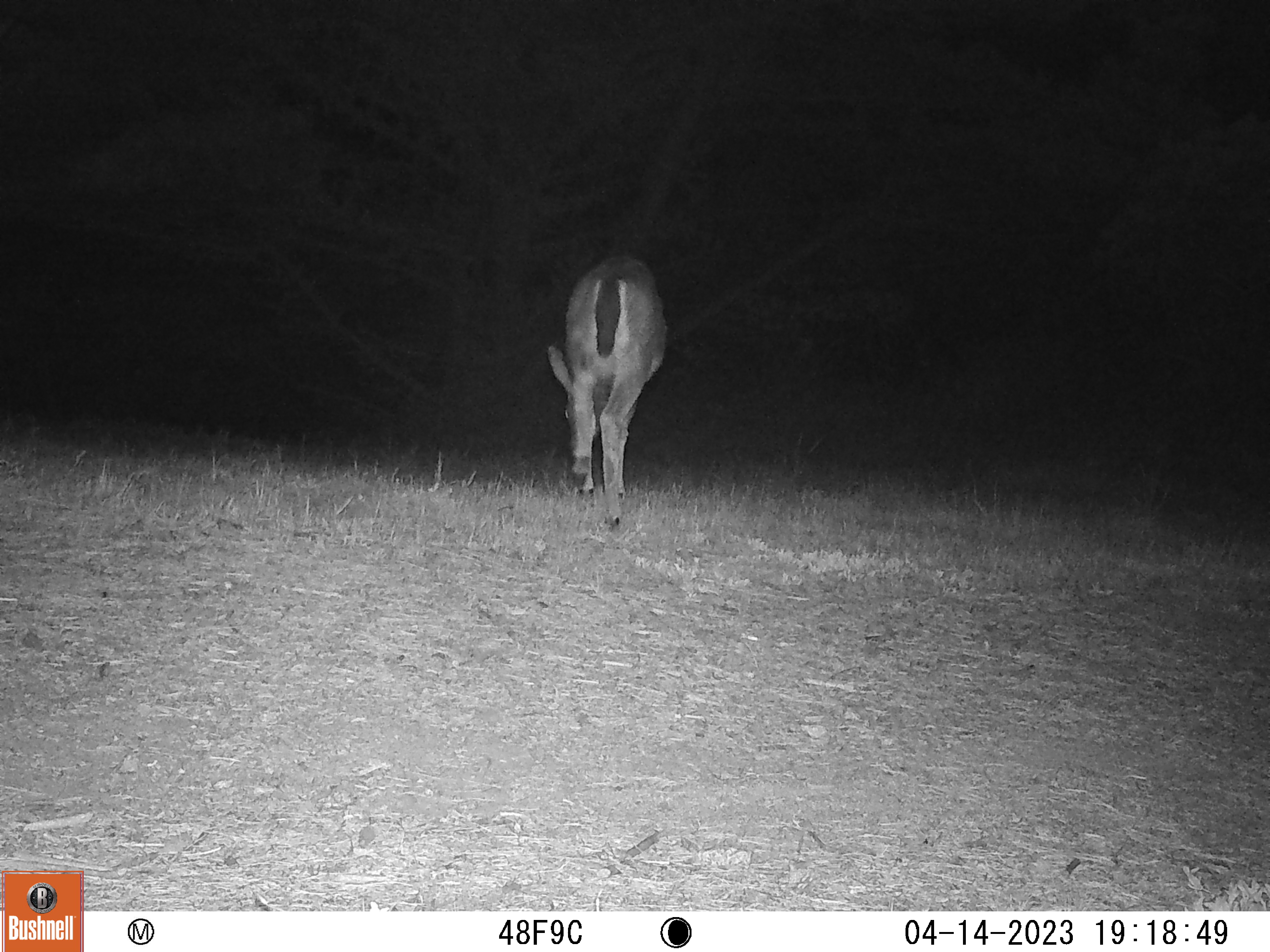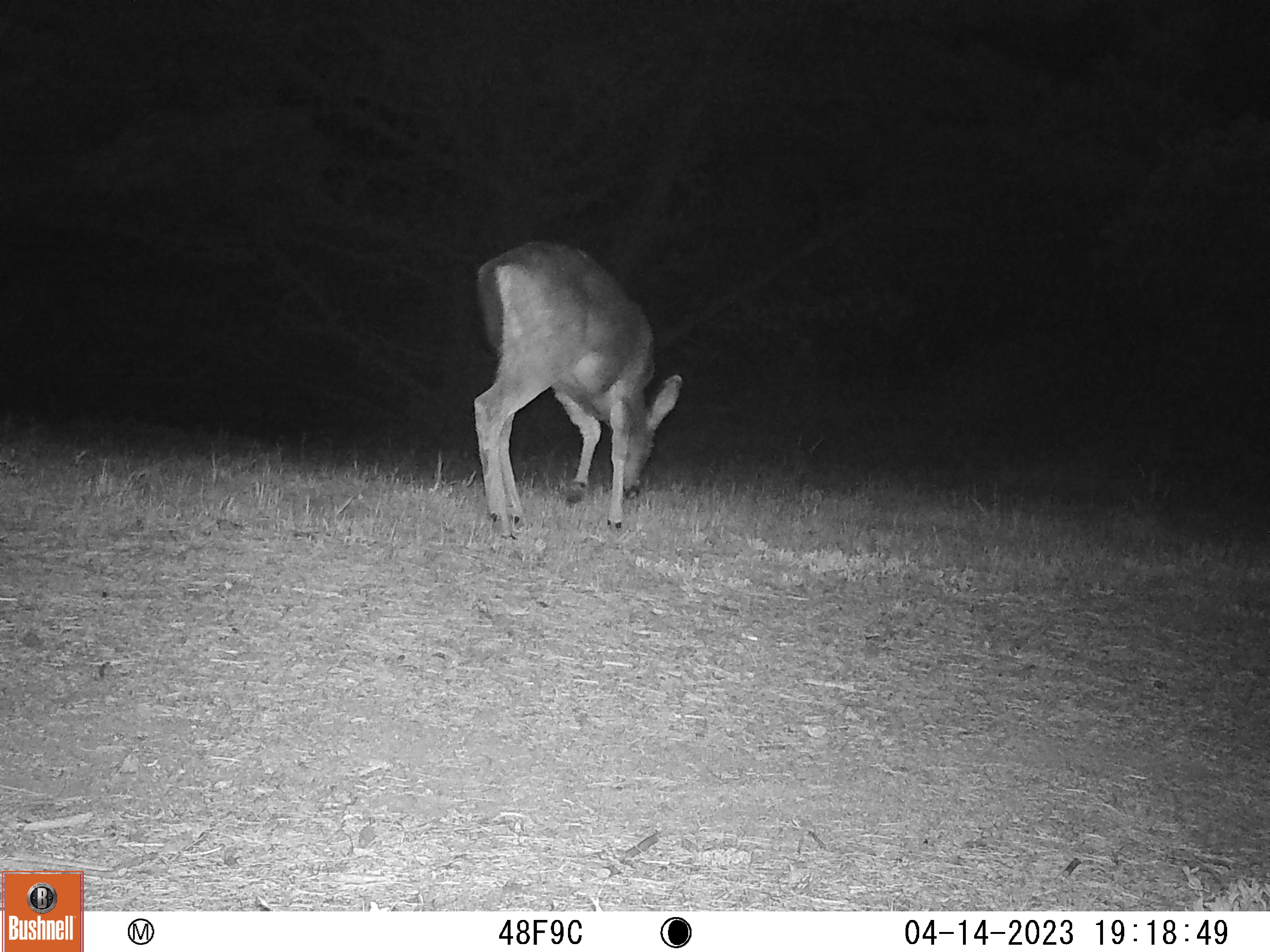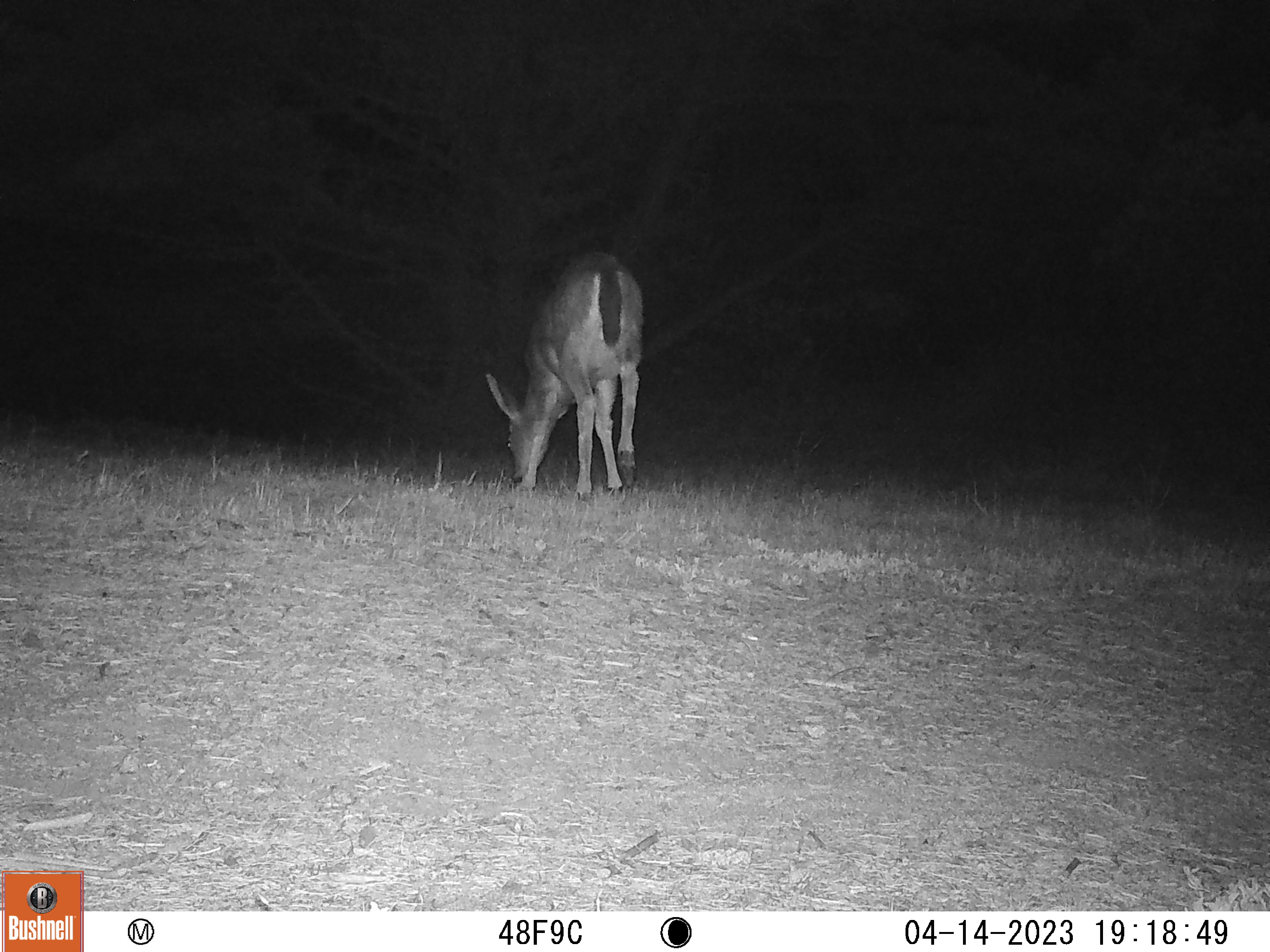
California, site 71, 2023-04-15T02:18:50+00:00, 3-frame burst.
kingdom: Animalia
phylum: Chordata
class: Mammalia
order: Artiodactyla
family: Cervidae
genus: Odocoileus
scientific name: Odocoileus hemionus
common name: mule deer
Mule deer (Odocoileus hemionus).